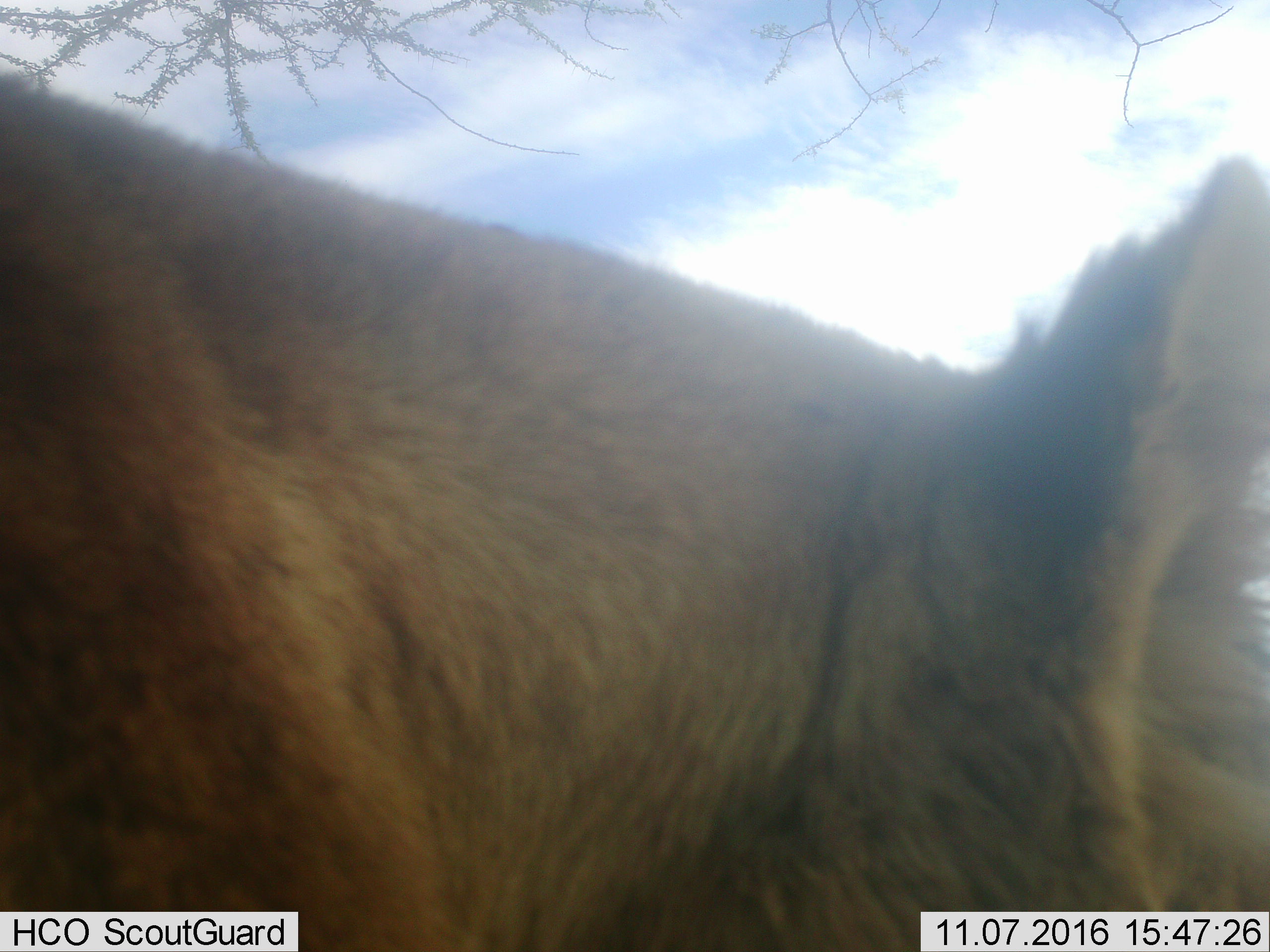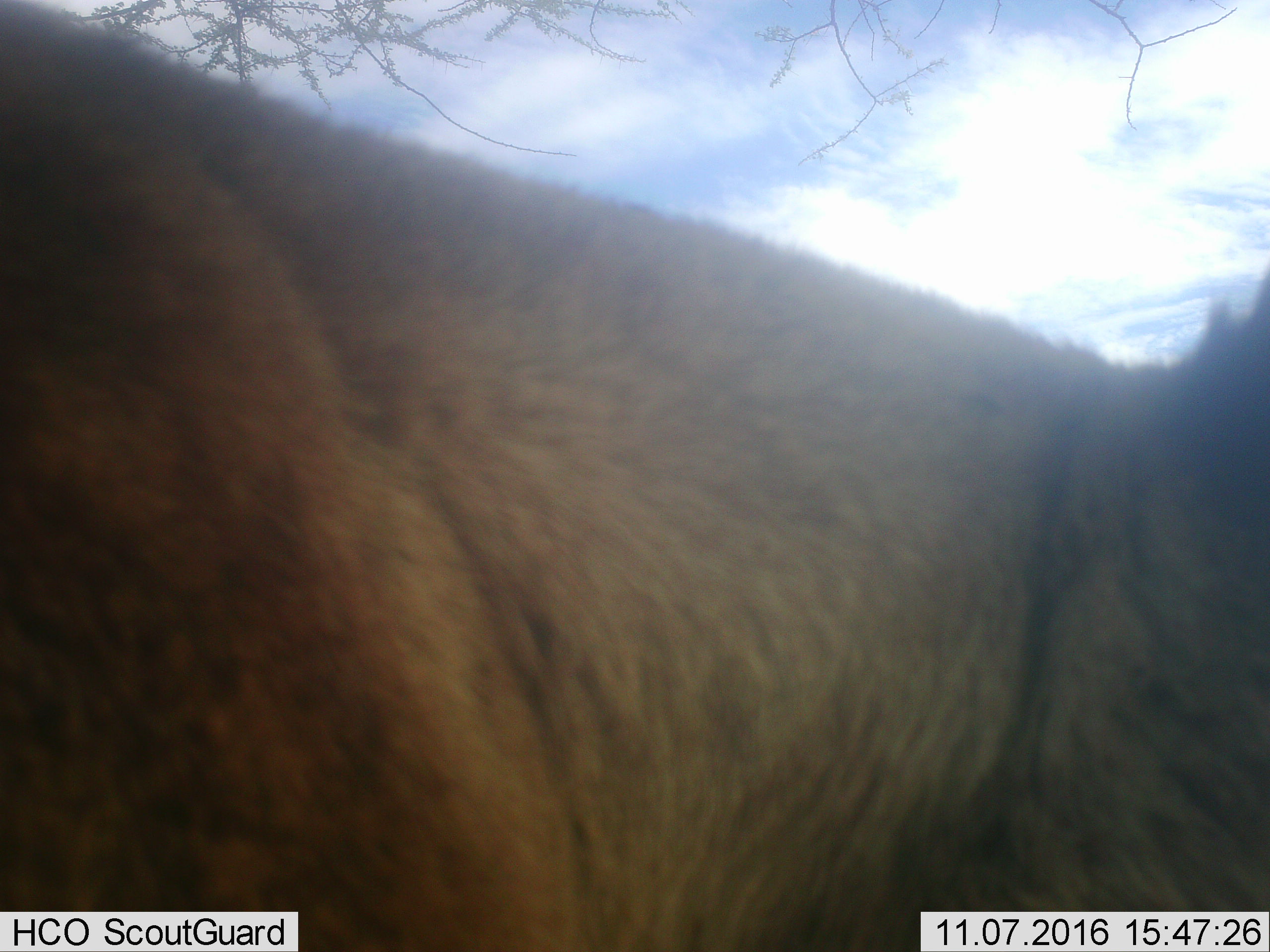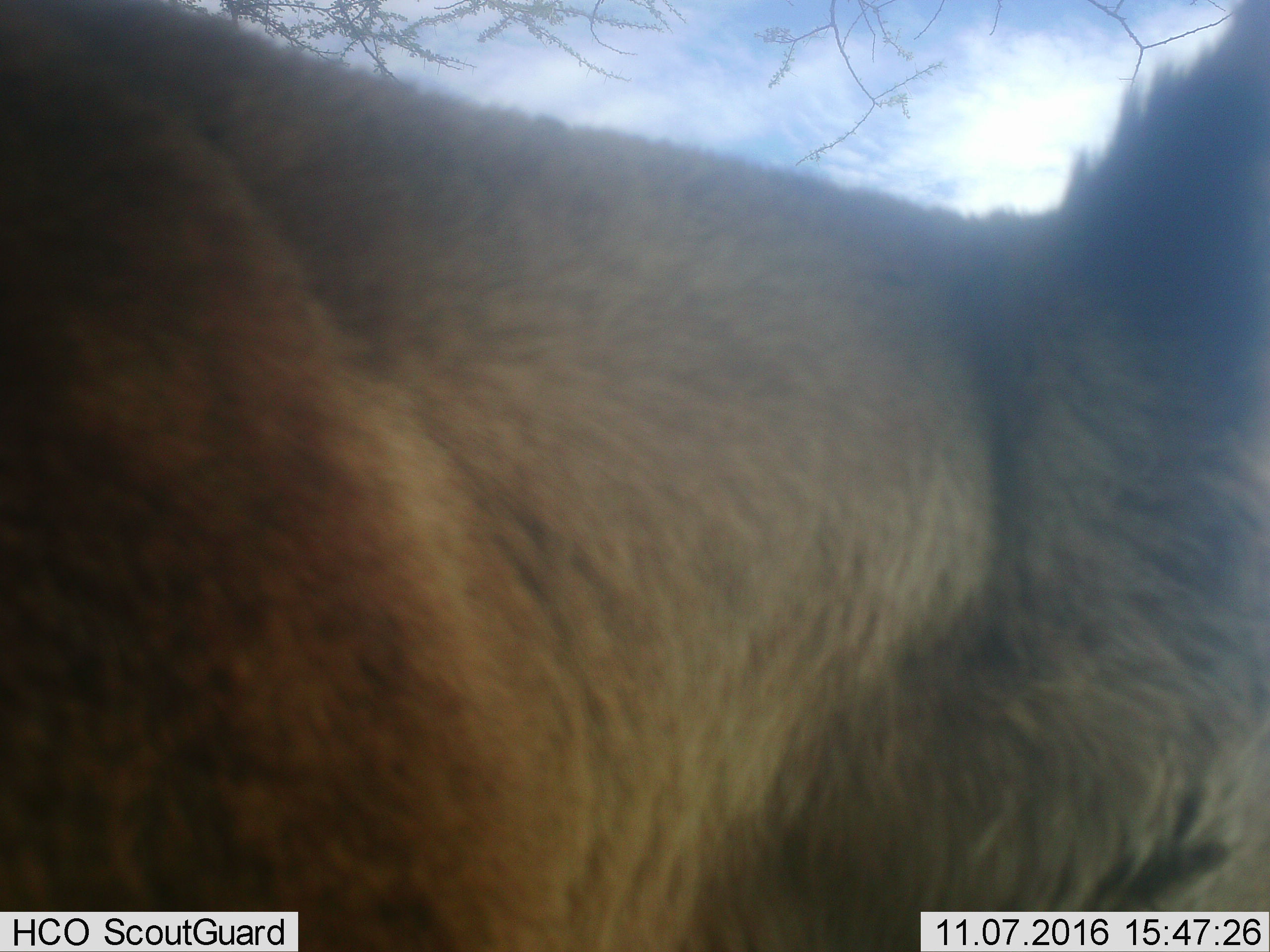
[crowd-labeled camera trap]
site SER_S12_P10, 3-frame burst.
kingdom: Animalia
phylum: Chordata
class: Mammalia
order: Carnivora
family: Felidae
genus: Panthera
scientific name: Panthera leo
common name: lion female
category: lionfemale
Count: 1.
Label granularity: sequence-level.